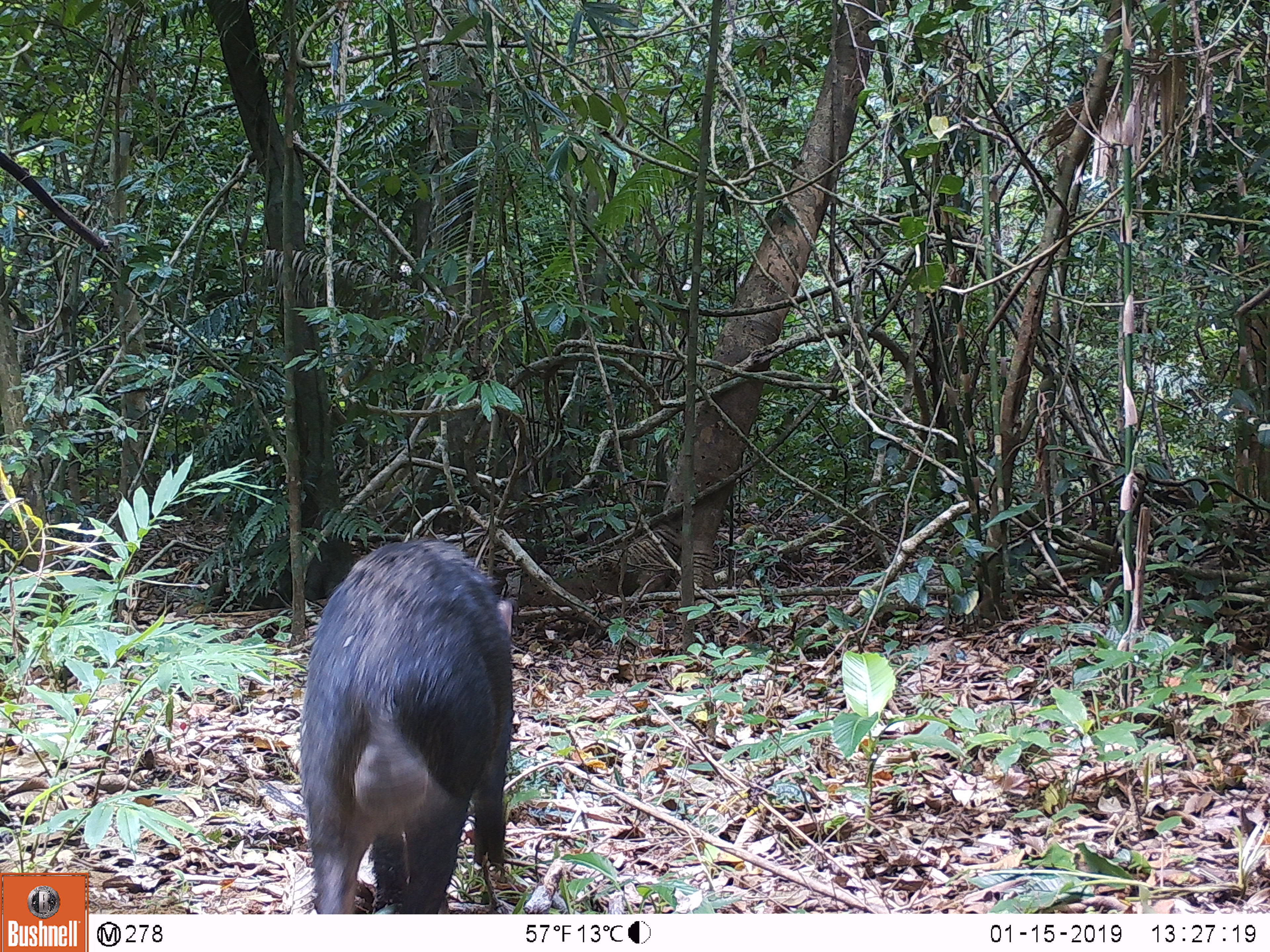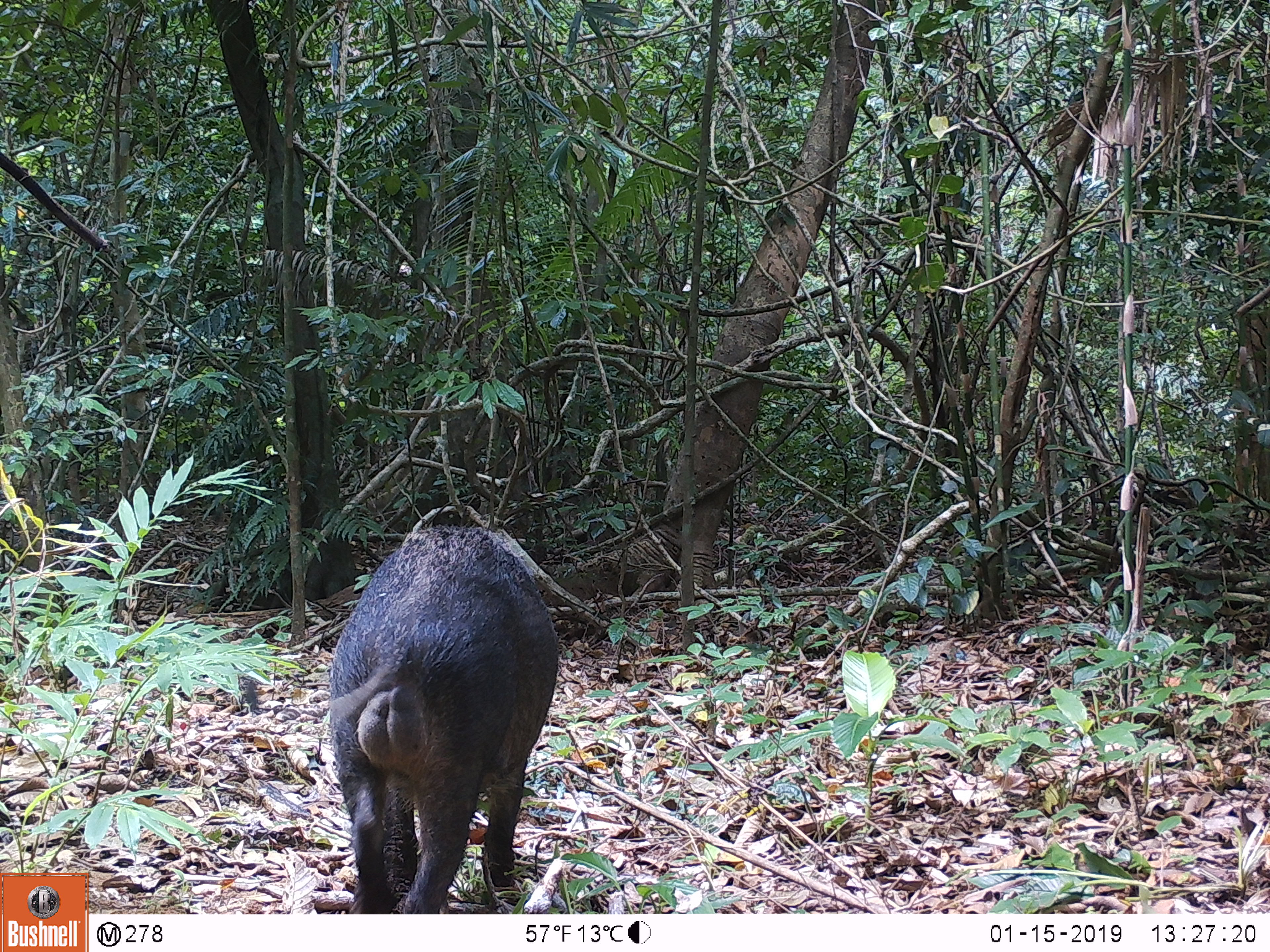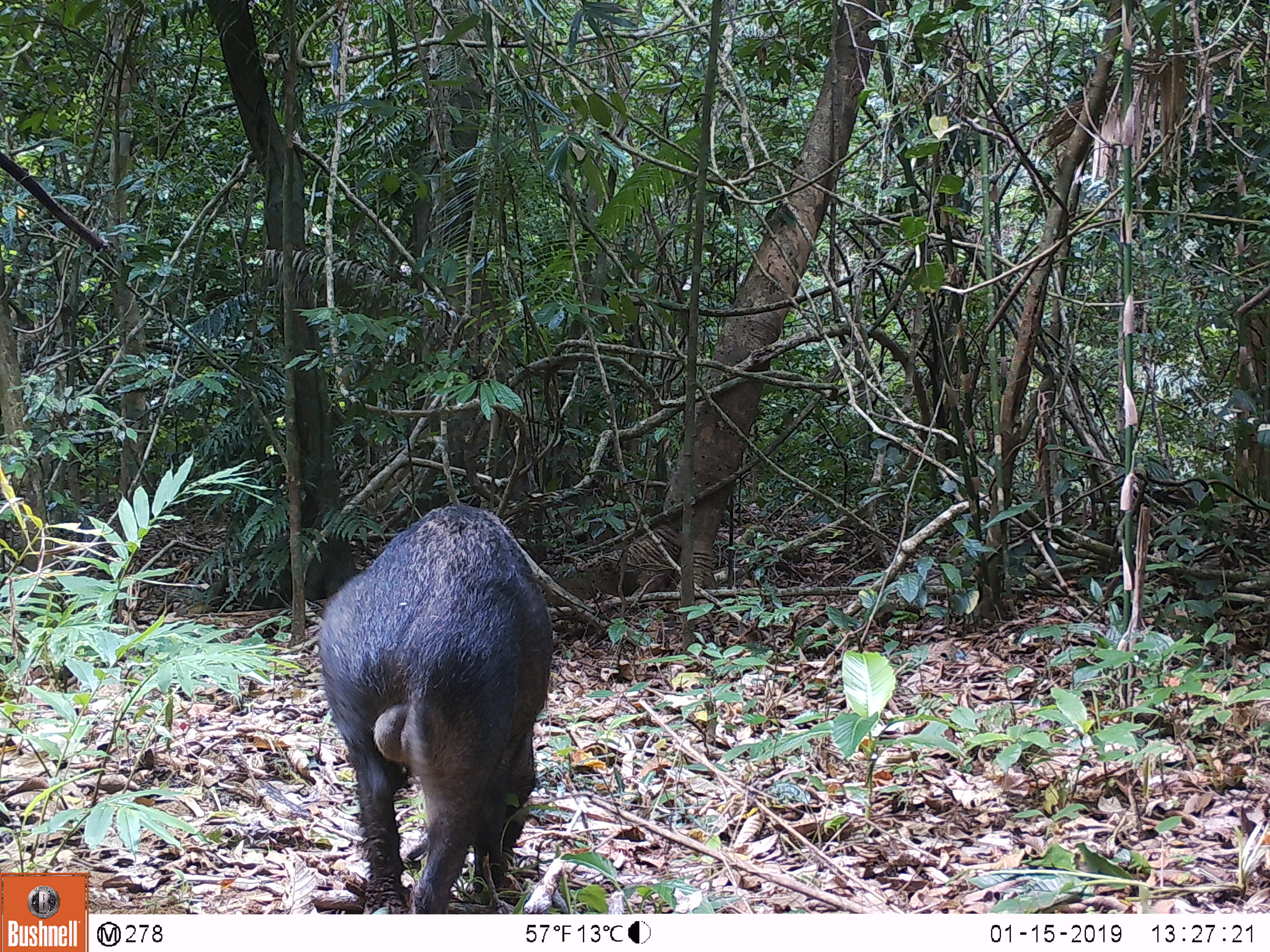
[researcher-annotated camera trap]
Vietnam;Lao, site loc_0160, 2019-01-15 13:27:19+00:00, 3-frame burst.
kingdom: Animalia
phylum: Chordata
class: Mammalia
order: Artiodactyla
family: Suidae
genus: Sus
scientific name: Sus scrofa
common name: eurasian wild pig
Eurasian wild pig (Sus scrofa). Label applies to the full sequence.